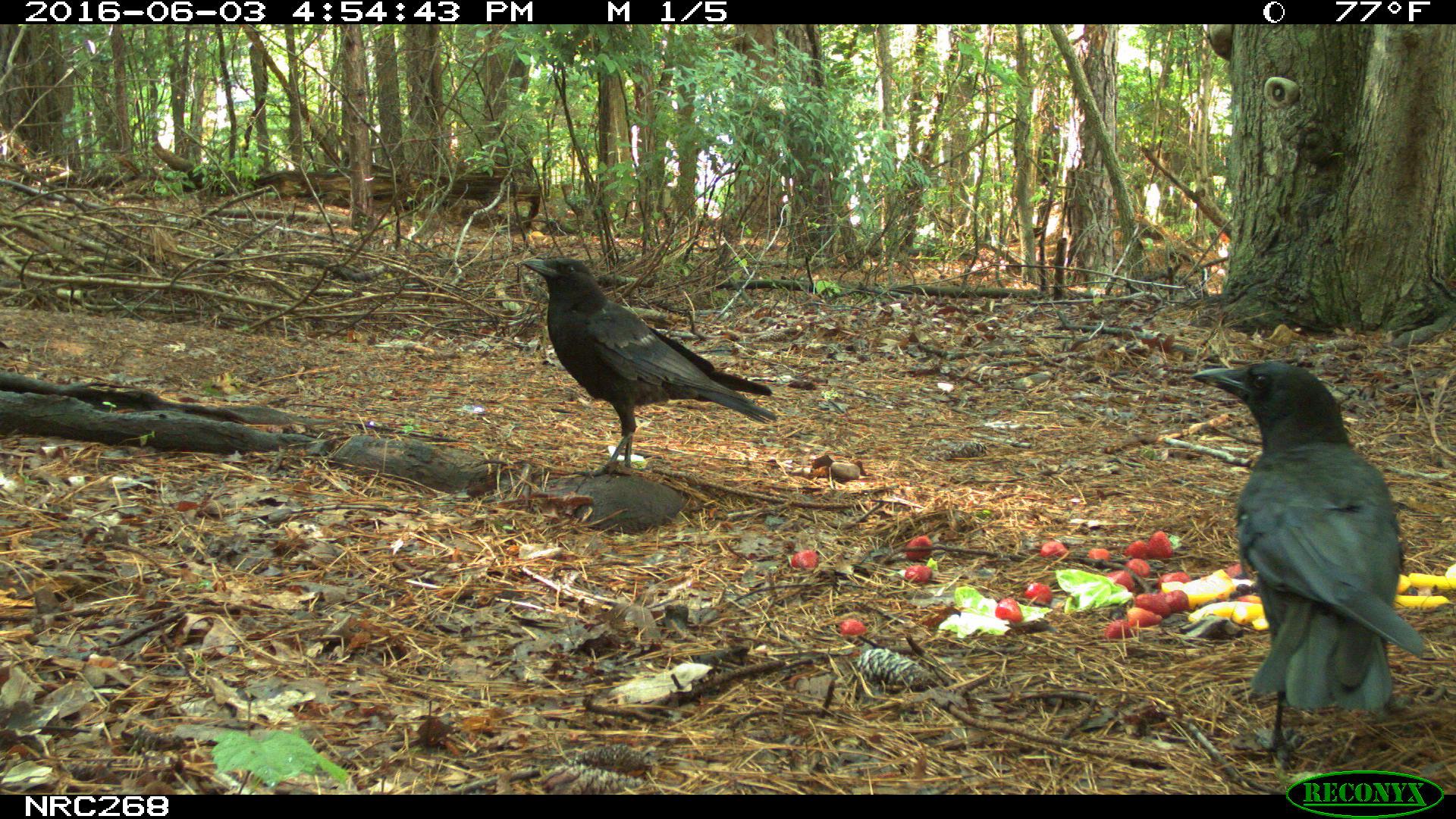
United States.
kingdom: Animalia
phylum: Chordata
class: Aves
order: Passeriformes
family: Corvidae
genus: Corvus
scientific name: Corvus brachyrhynchos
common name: american crow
American Crow (Corvus brachyrhynchos).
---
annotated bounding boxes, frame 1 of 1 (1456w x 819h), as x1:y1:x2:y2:
American Crow: 1175:335:1442:765; 521:251:773:476